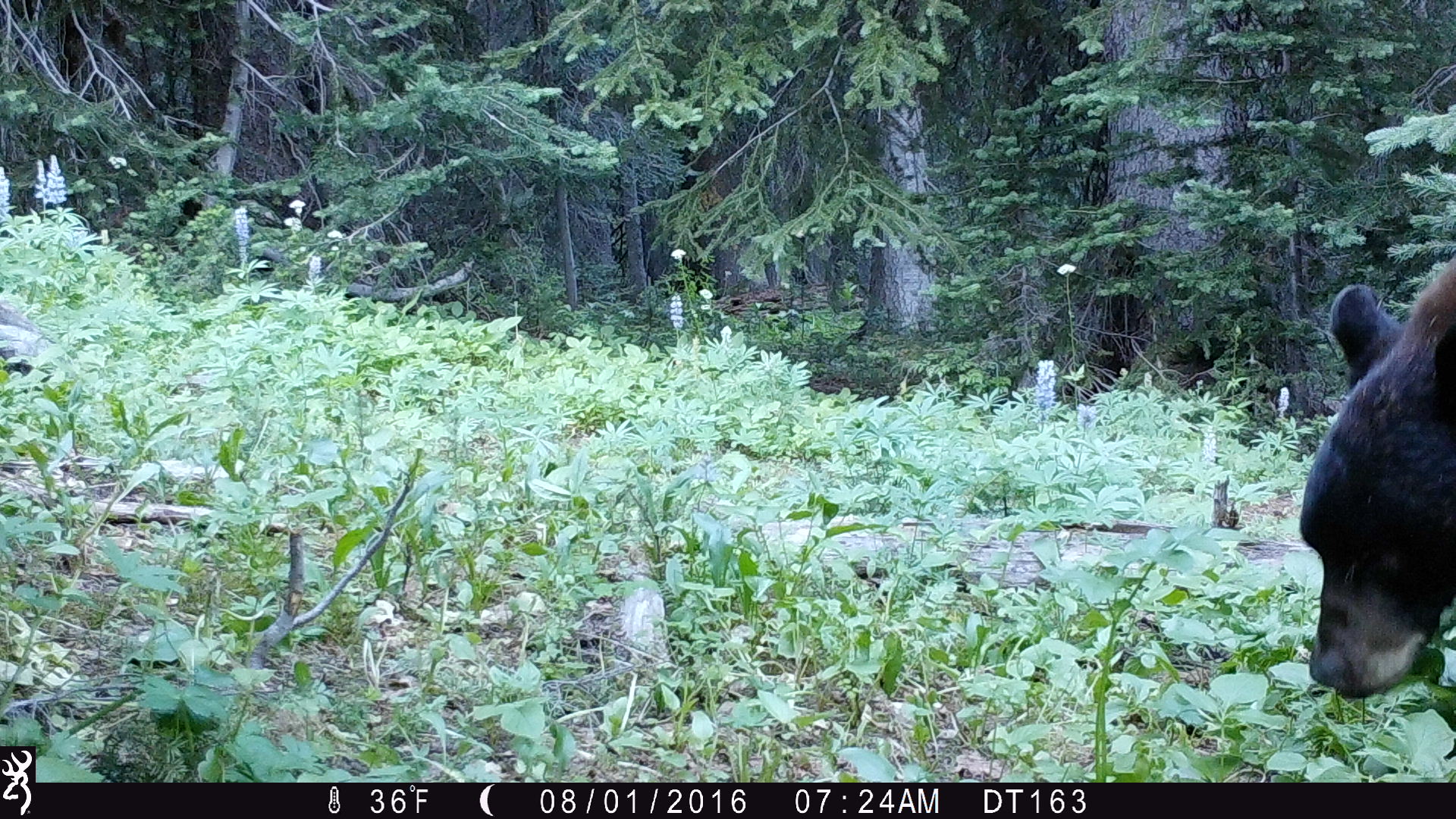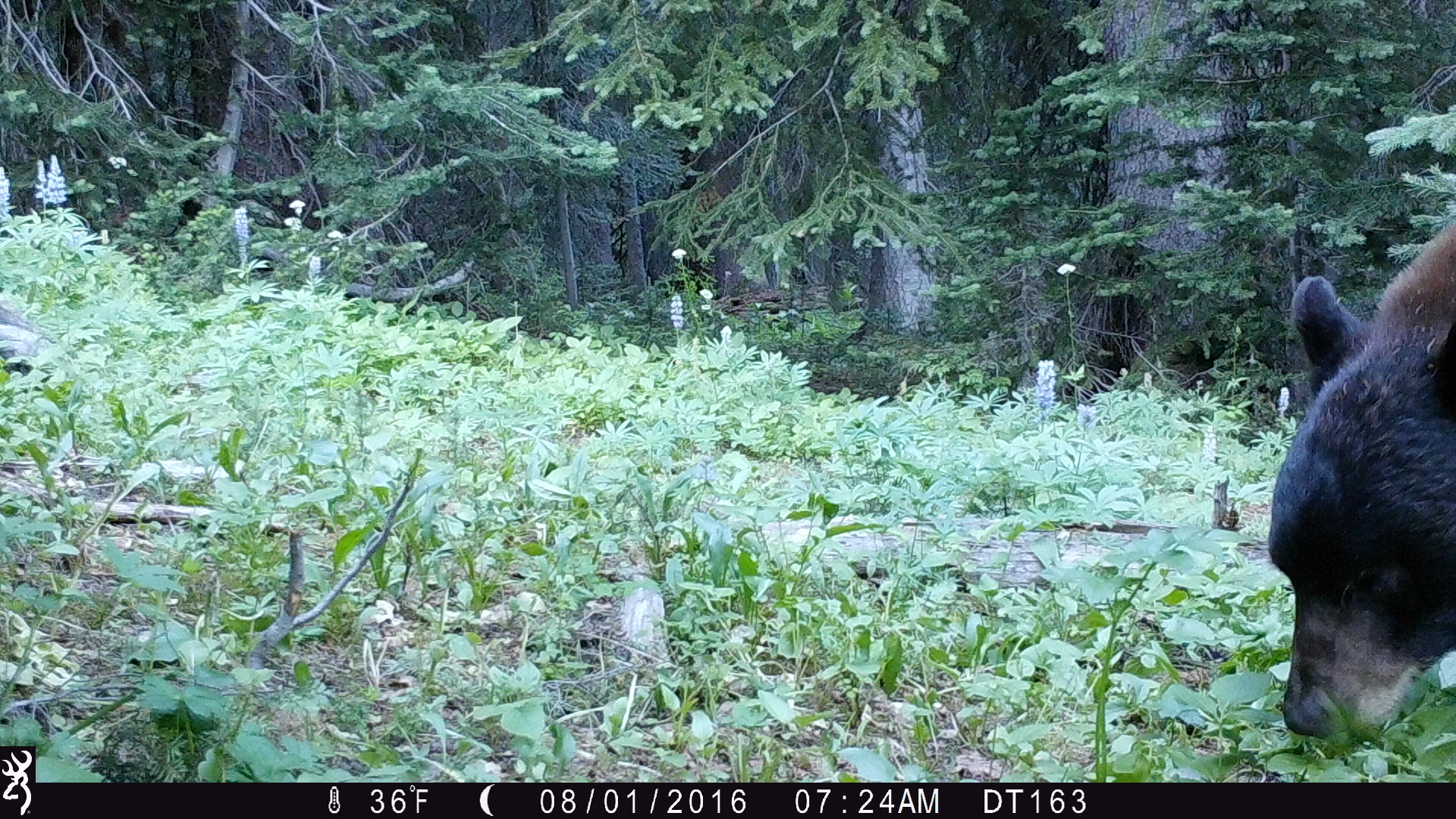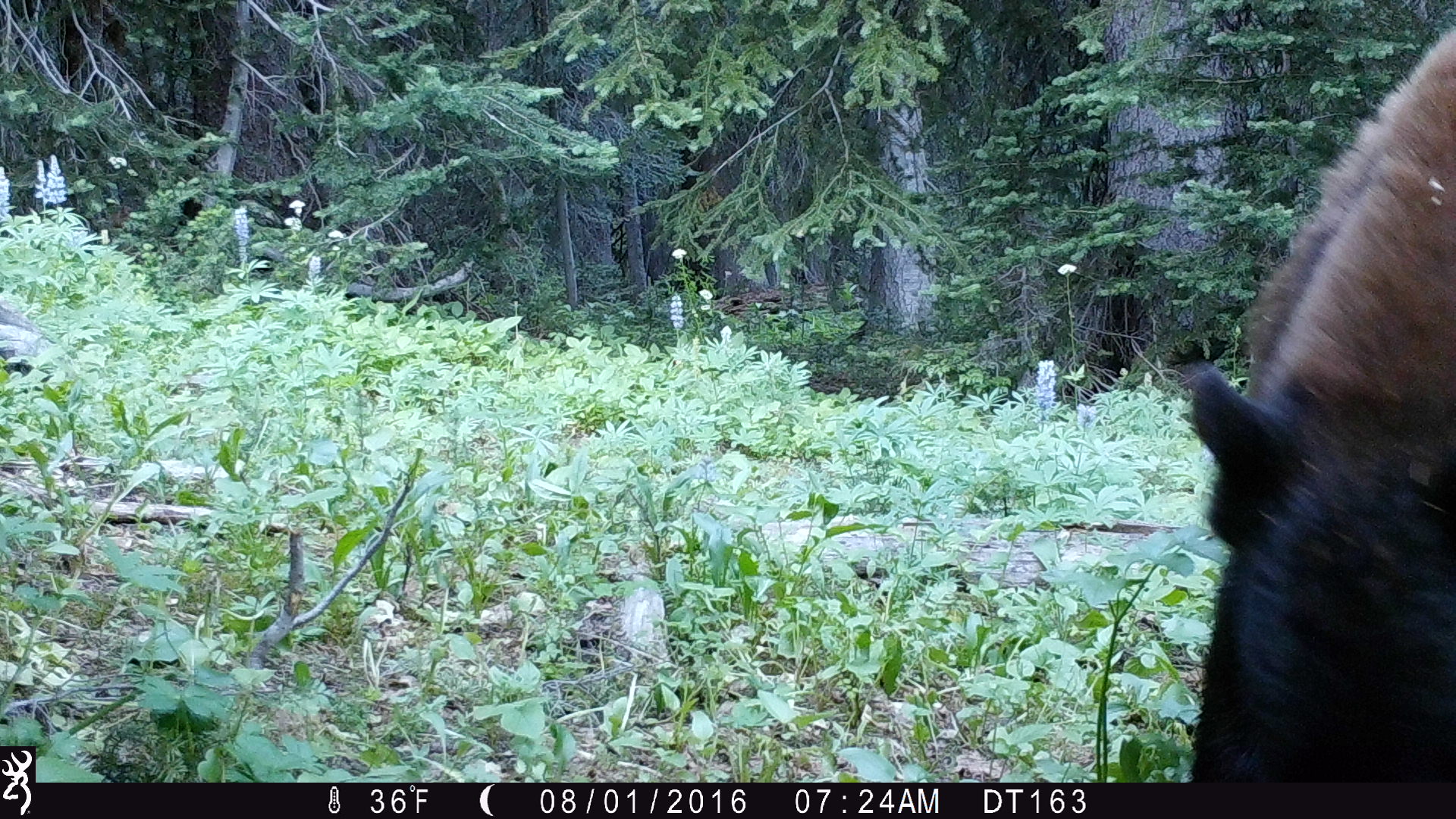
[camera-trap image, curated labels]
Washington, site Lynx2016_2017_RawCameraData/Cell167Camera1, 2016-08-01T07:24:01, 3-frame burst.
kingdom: Animalia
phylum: Chordata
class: Mammalia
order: Carnivora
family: Ursidae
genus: Ursus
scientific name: Ursus americanus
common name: american black bear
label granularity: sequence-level